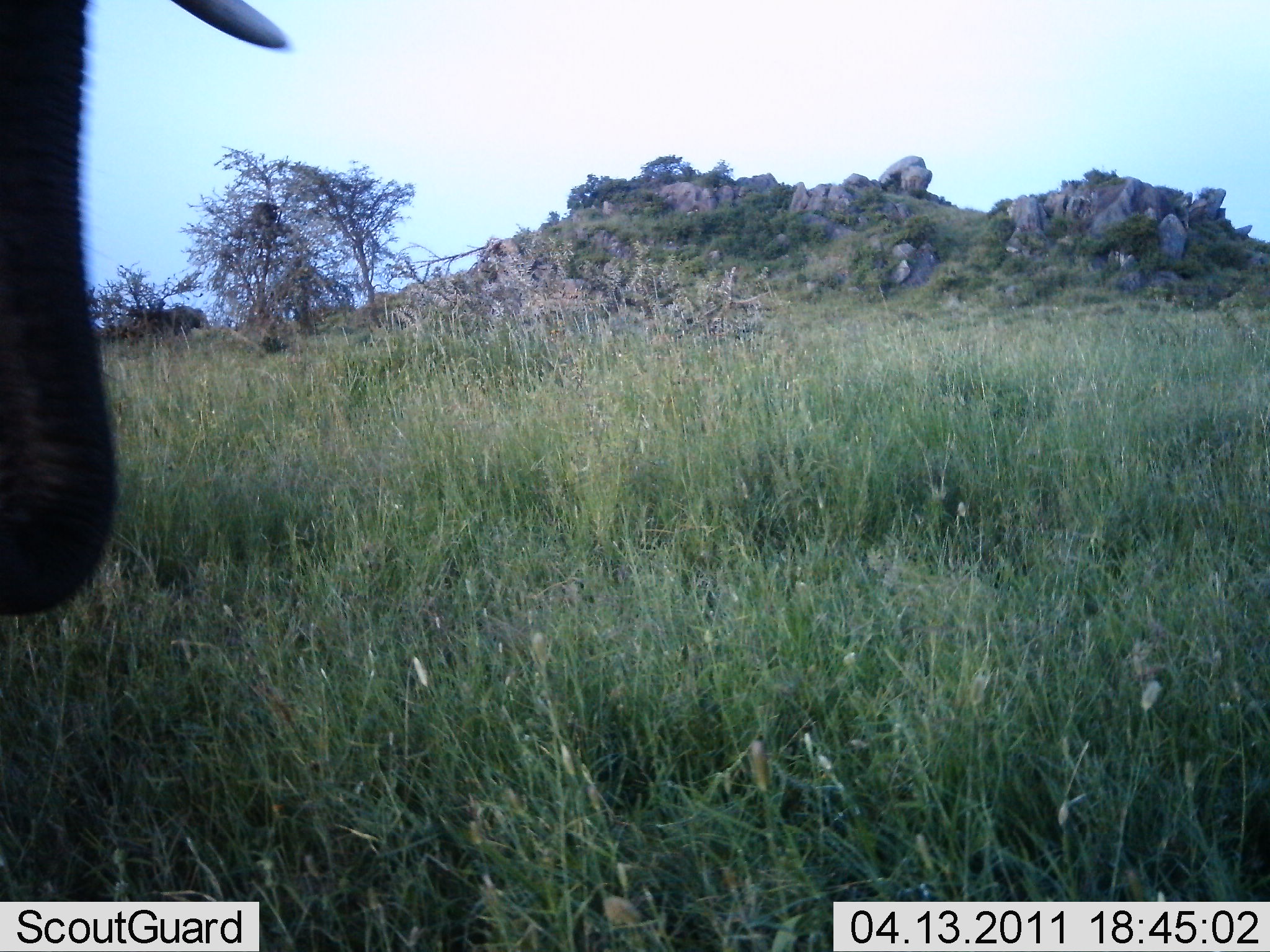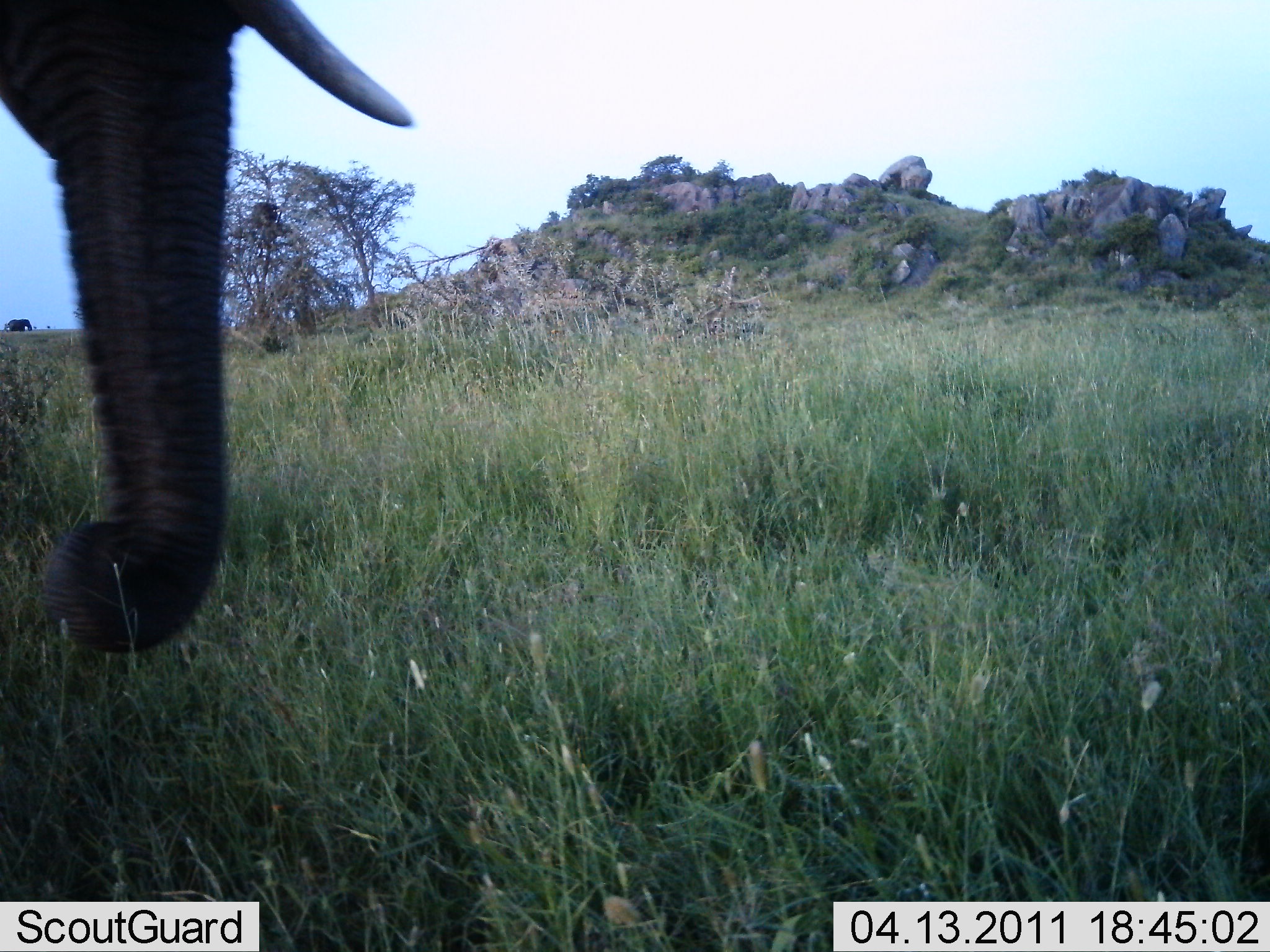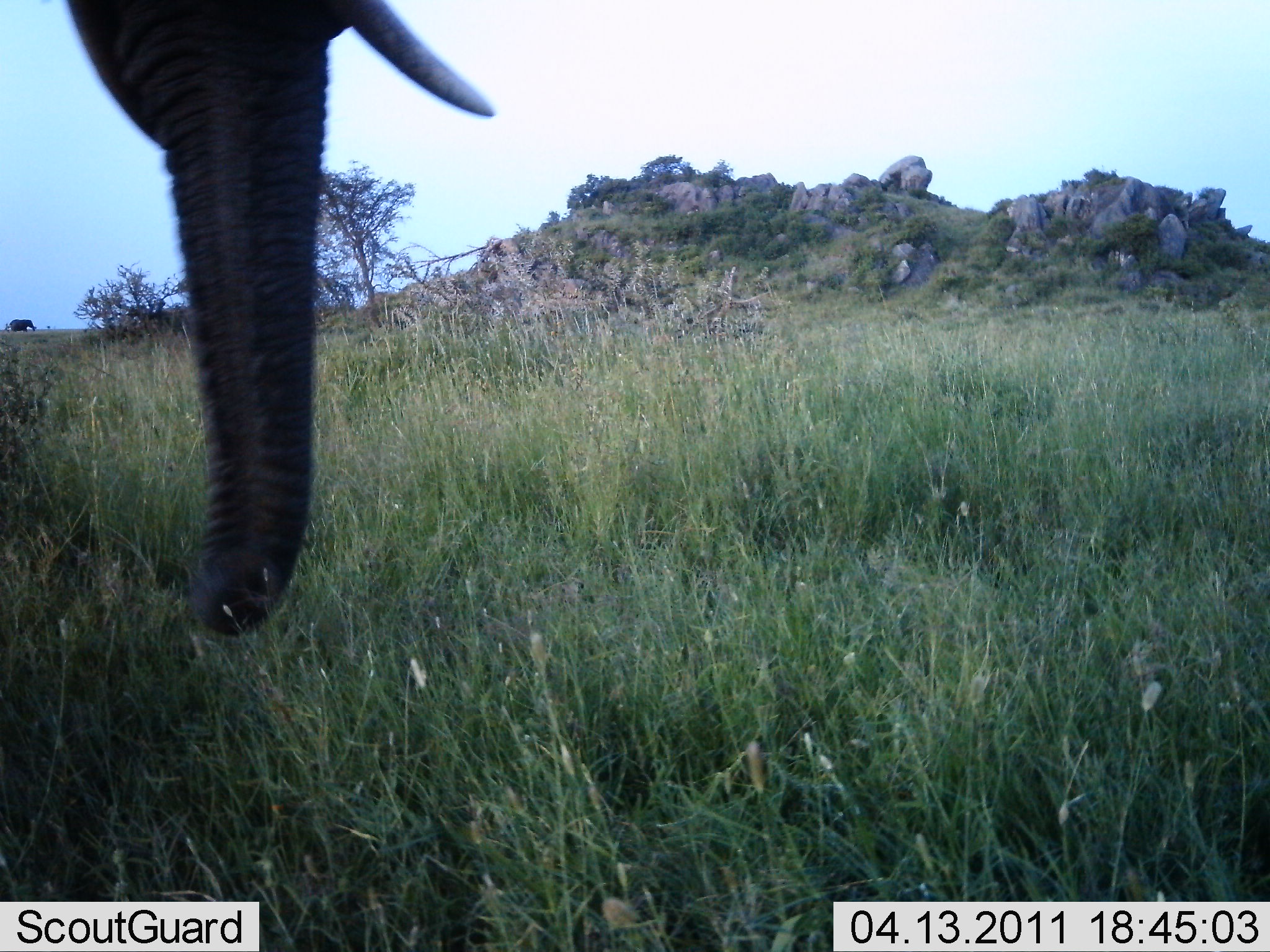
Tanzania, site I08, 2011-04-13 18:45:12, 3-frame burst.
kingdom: Animalia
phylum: Chordata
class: Mammalia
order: Proboscidea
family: Elephantidae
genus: Loxodonta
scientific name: Loxodonta africana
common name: african bush elephant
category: elephant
Elephant (african bush elephant) (Loxodonta africana), count 2. Behavior (volunteer vote fractions): standing 25%, resting 0%, moving 83%, interacting 0%. Young present (vote fraction): 0%. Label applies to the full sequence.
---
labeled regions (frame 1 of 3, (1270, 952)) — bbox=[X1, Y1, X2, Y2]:
animal: bbox=[0, 0, 293, 624]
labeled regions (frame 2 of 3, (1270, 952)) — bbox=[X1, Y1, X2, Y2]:
animal: bbox=[0, 2, 414, 653]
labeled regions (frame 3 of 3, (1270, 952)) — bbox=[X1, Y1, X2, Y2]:
animal: bbox=[45, 0, 492, 635]